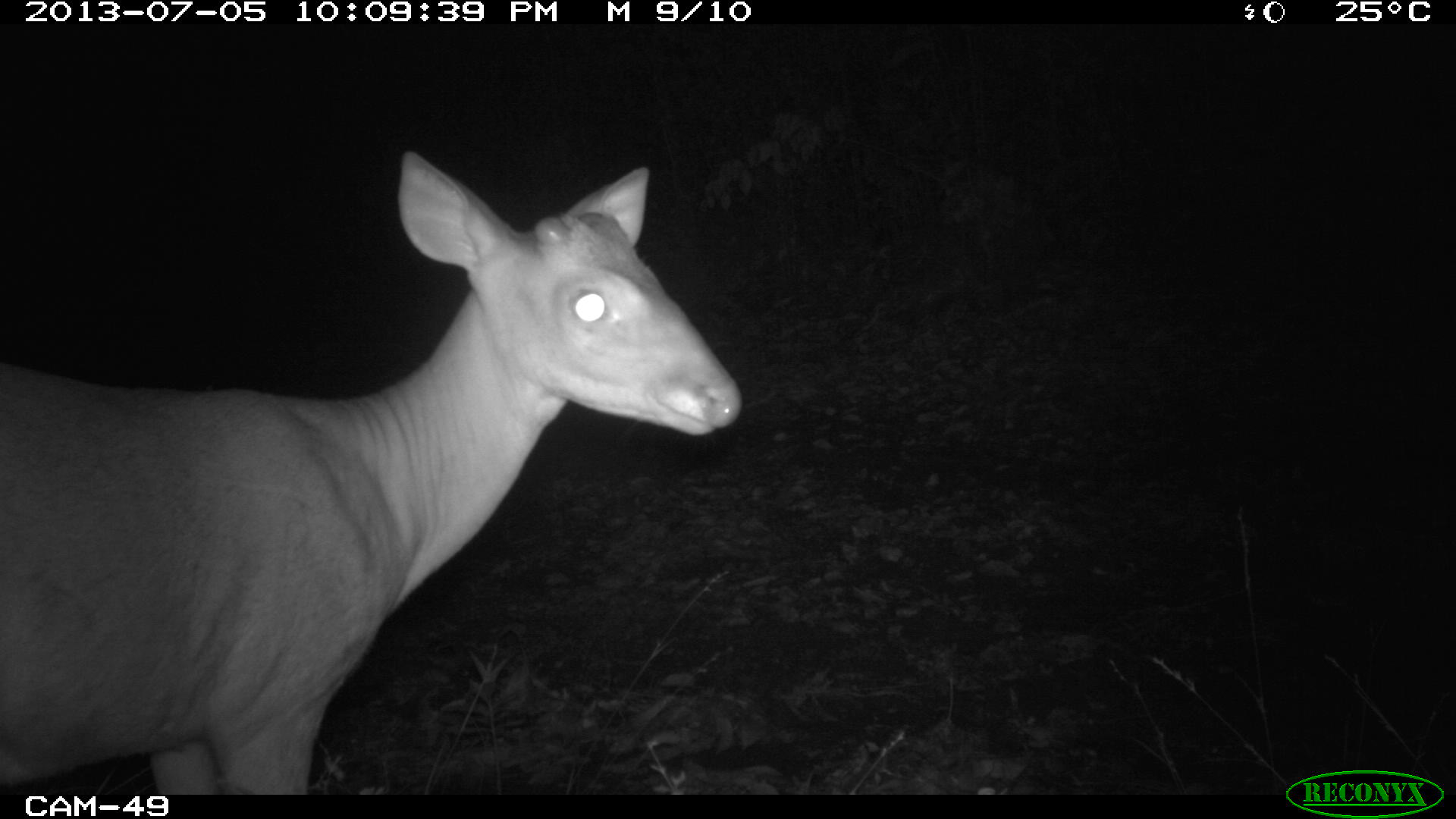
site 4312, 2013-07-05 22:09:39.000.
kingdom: Animalia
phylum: Chordata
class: Mammalia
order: Artiodactyla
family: Cervidae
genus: Mazama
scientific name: Mazama temama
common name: central american red brocket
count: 1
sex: male